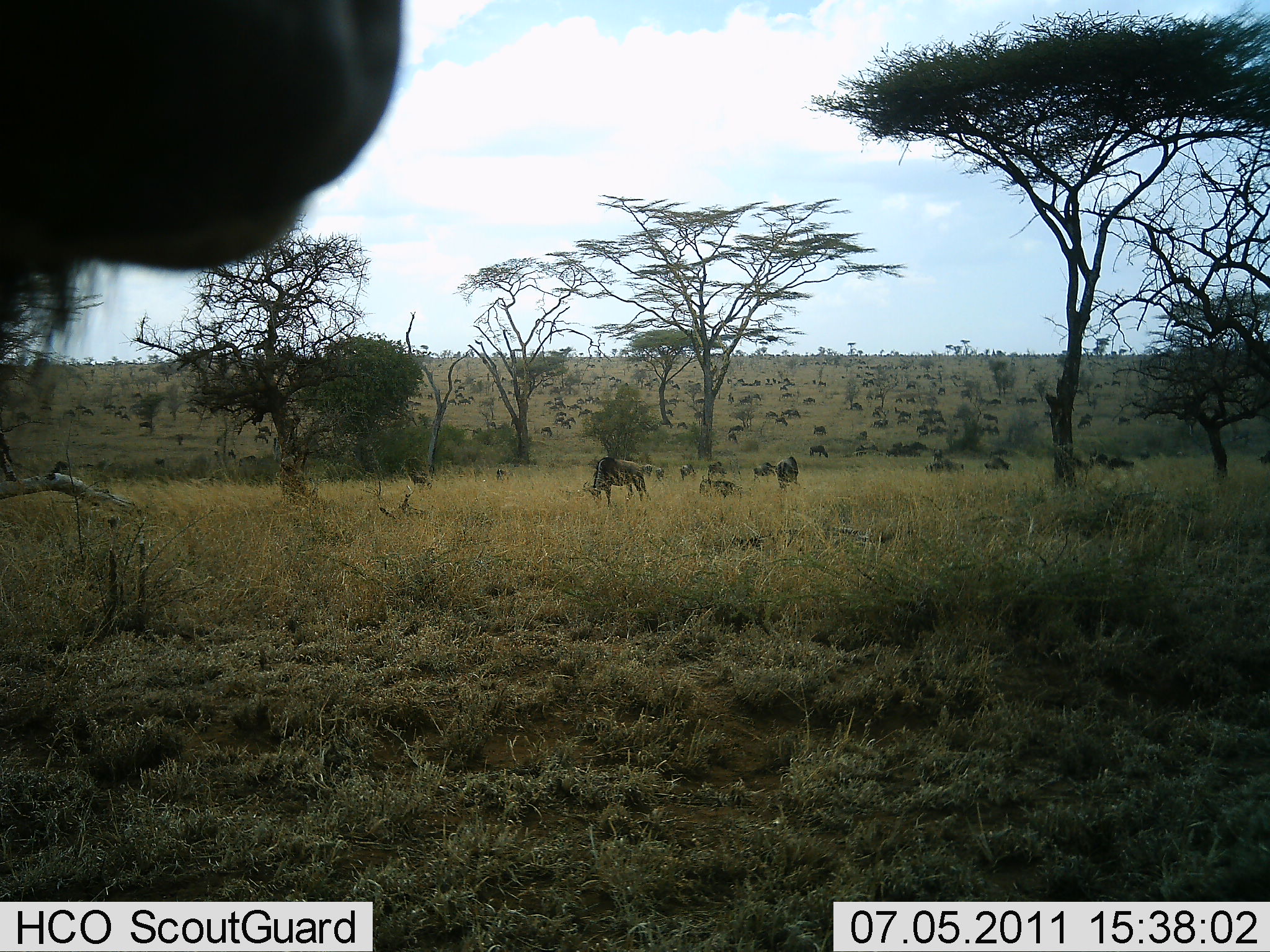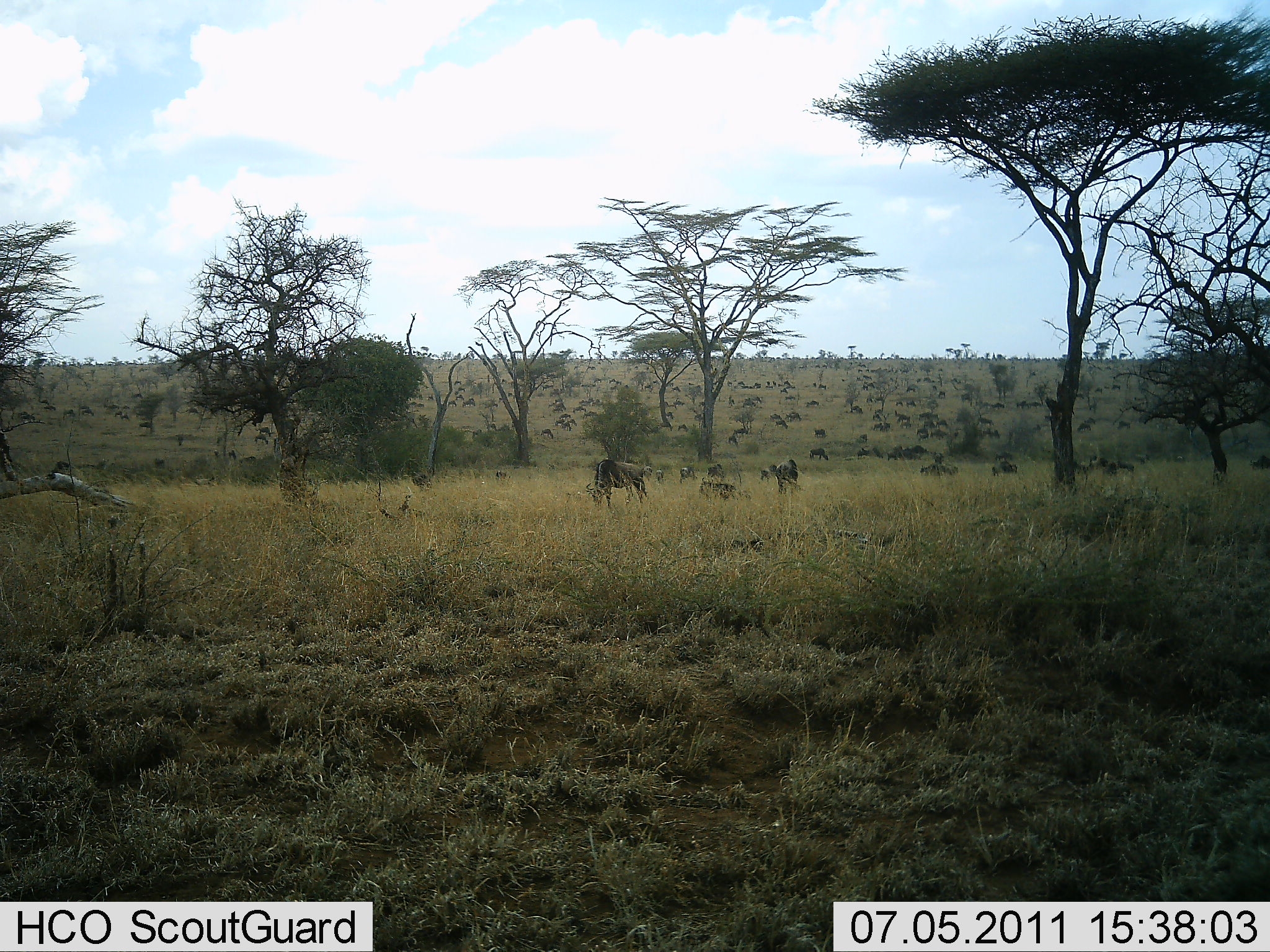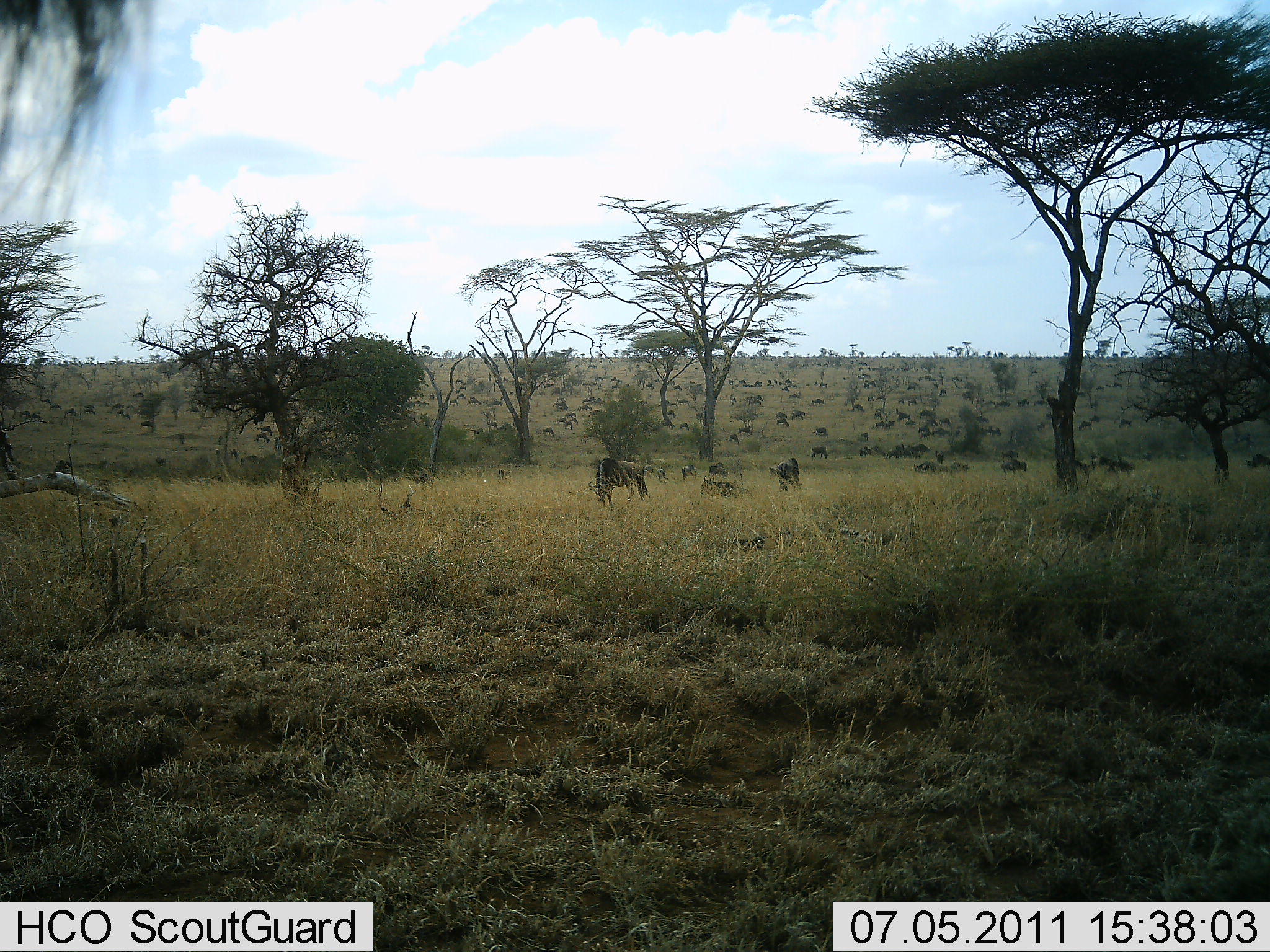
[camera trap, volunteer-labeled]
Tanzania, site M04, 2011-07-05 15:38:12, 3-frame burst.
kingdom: Animalia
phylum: Chordata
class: Mammalia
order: Artiodactyla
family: Bovidae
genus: Connochaetes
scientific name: Connochaetes taurinus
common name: blue wildebeest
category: wildebeest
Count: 11-50.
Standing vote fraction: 54%.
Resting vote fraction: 15%.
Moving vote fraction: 62%.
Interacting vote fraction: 0%.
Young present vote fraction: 0%.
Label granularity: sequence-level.